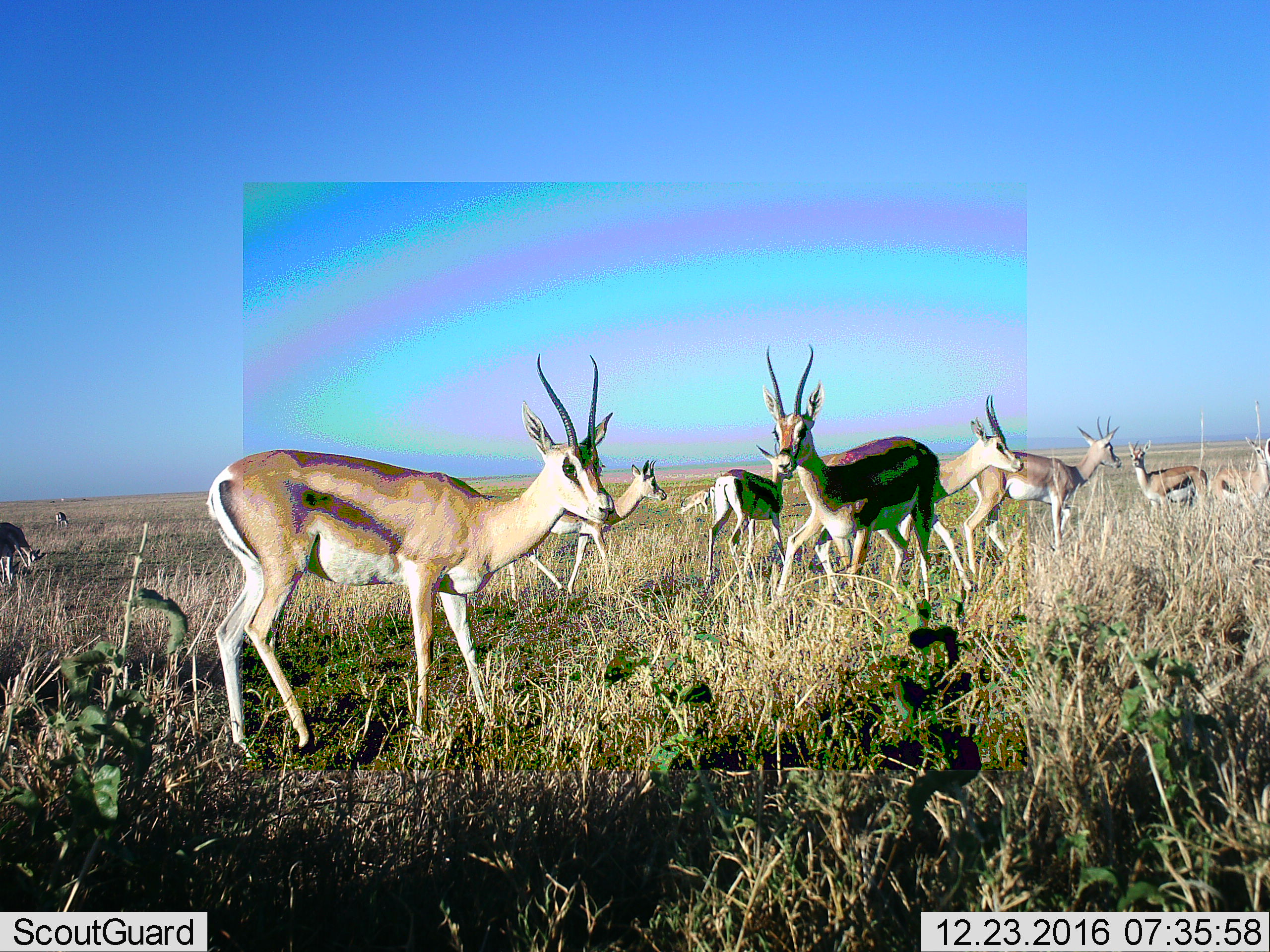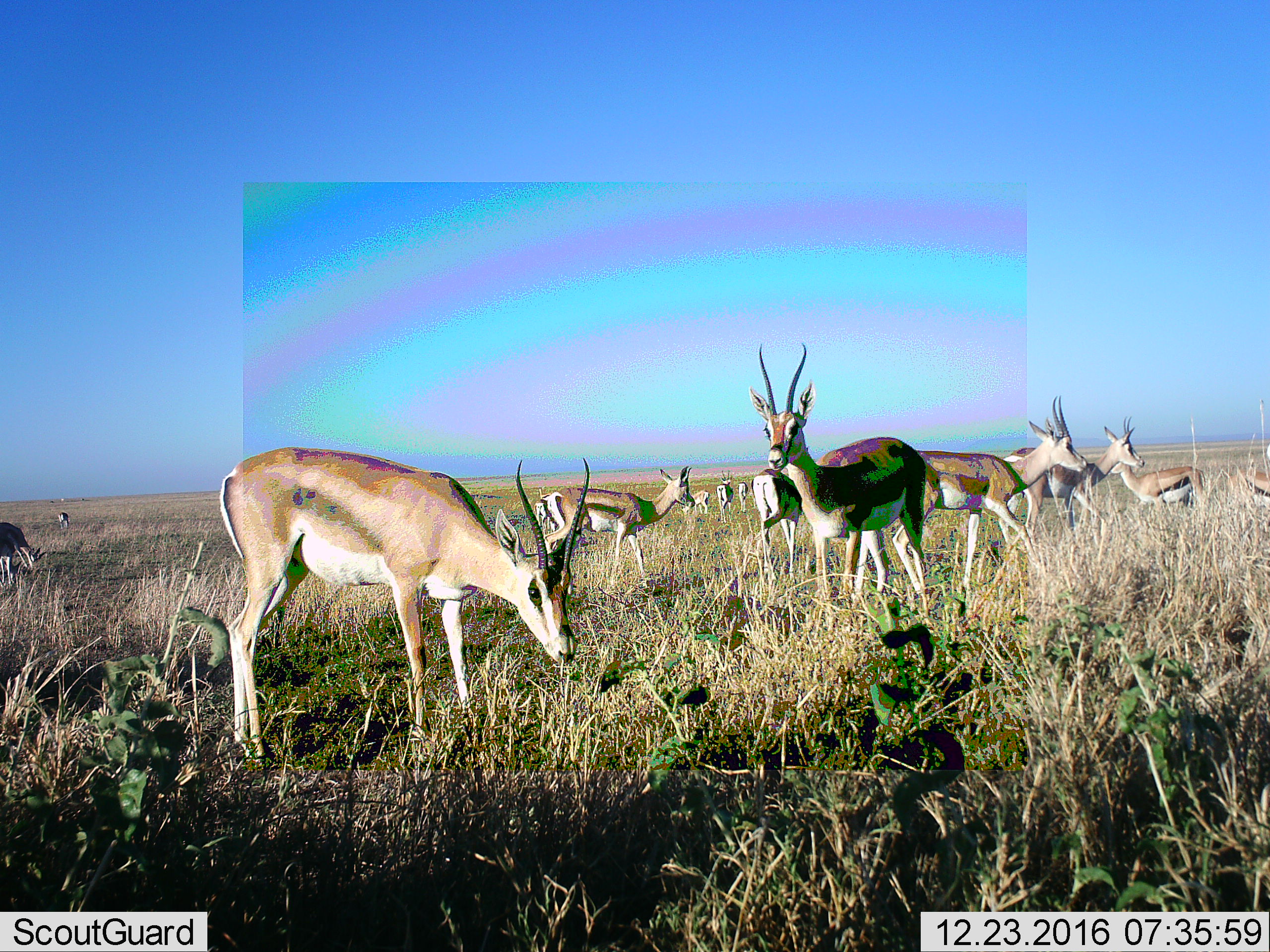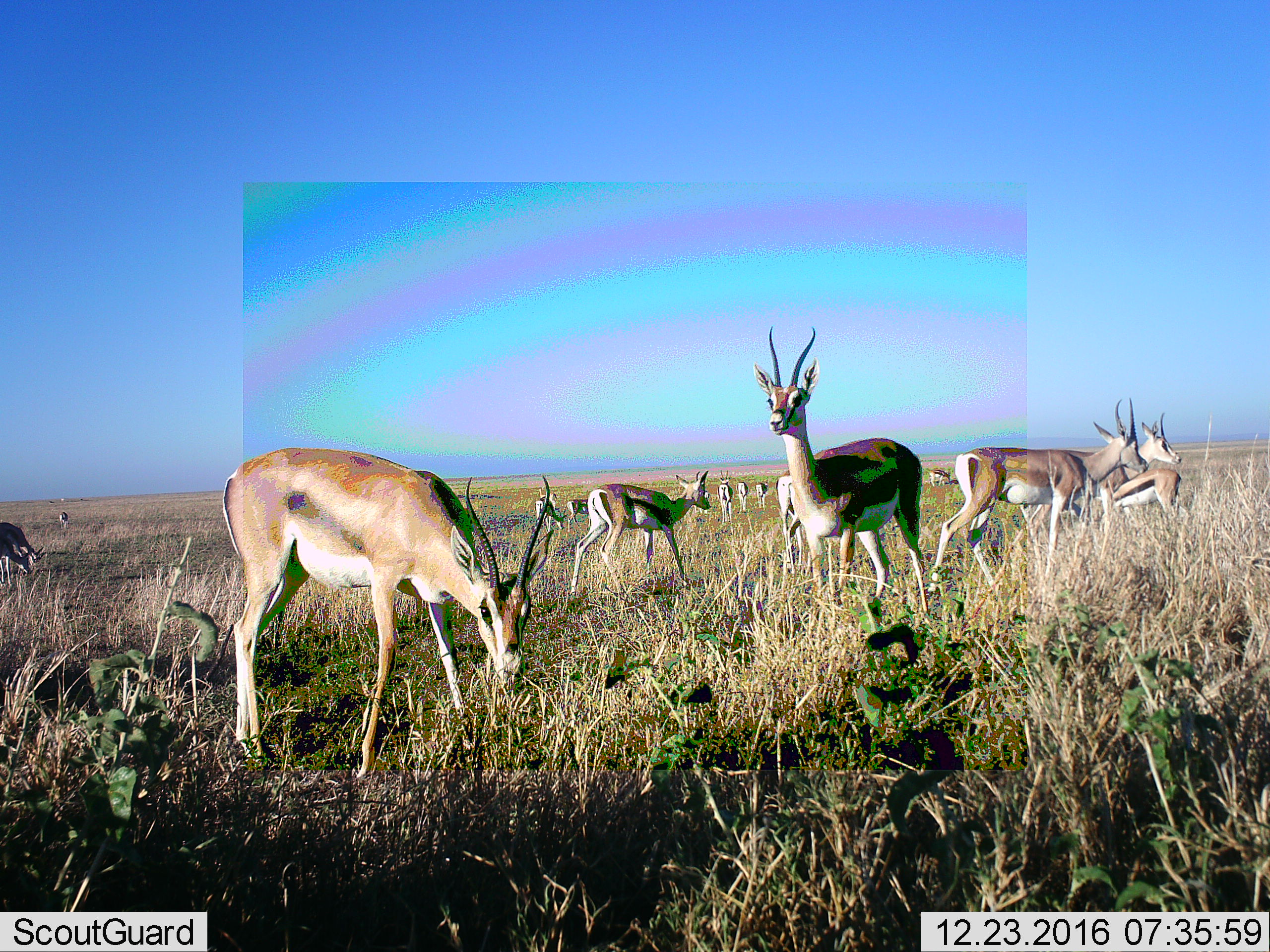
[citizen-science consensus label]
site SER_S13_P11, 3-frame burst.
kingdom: Animalia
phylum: Chordata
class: Mammalia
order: Artiodactyla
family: Bovidae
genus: Eudorcas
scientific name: Eudorcas thomsonii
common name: thomson's gazelle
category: gazellethomsons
Gazellethomsons (thomson's gazelle) (Eudorcas thomsonii), count 10. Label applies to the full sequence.